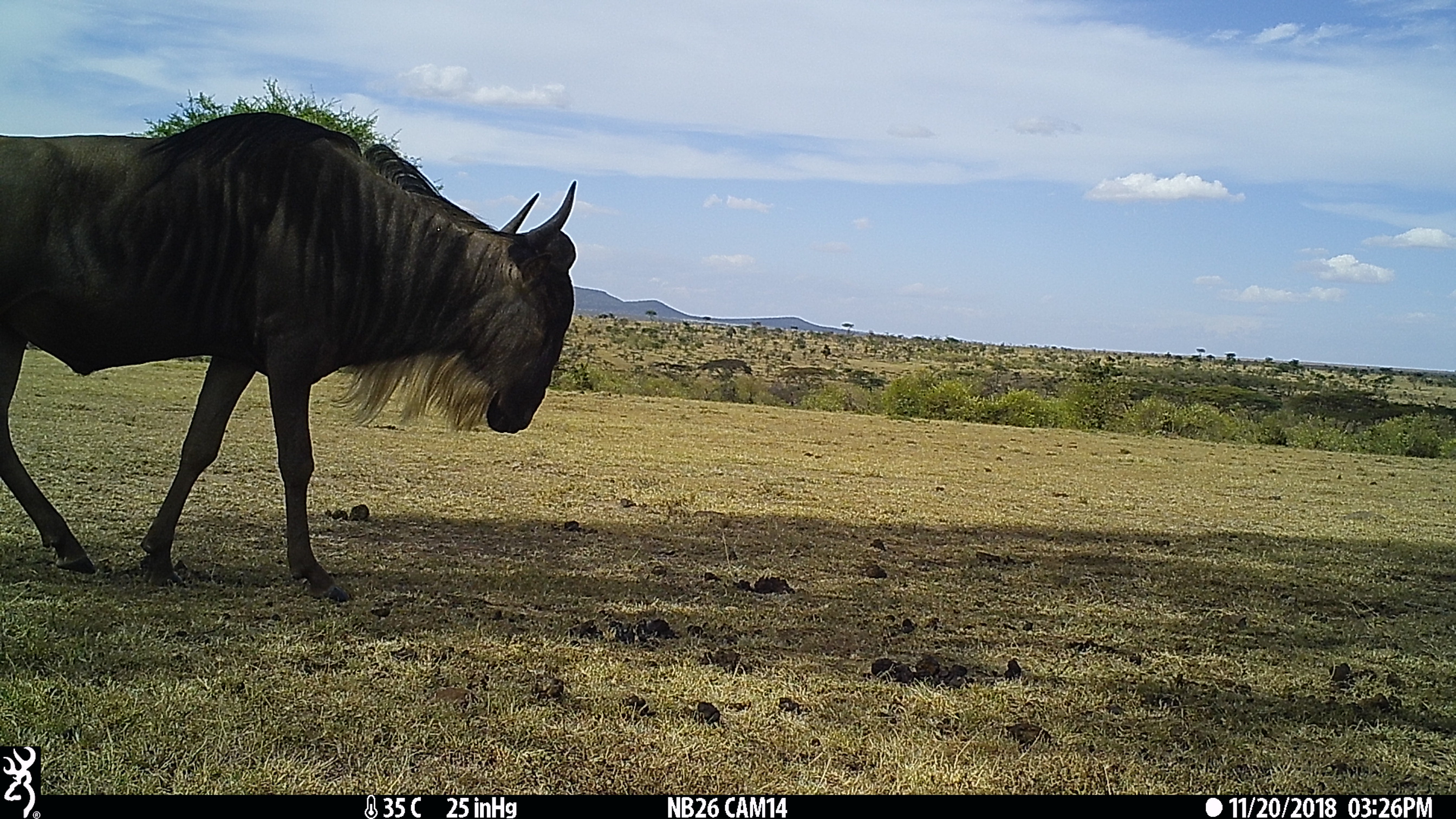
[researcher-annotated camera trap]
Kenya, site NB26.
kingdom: Animalia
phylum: Chordata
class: Mammalia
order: Artiodactyla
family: Bovidae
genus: Connochaetes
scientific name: Connochaetes taurinus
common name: blue wildebeest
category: wildebeest